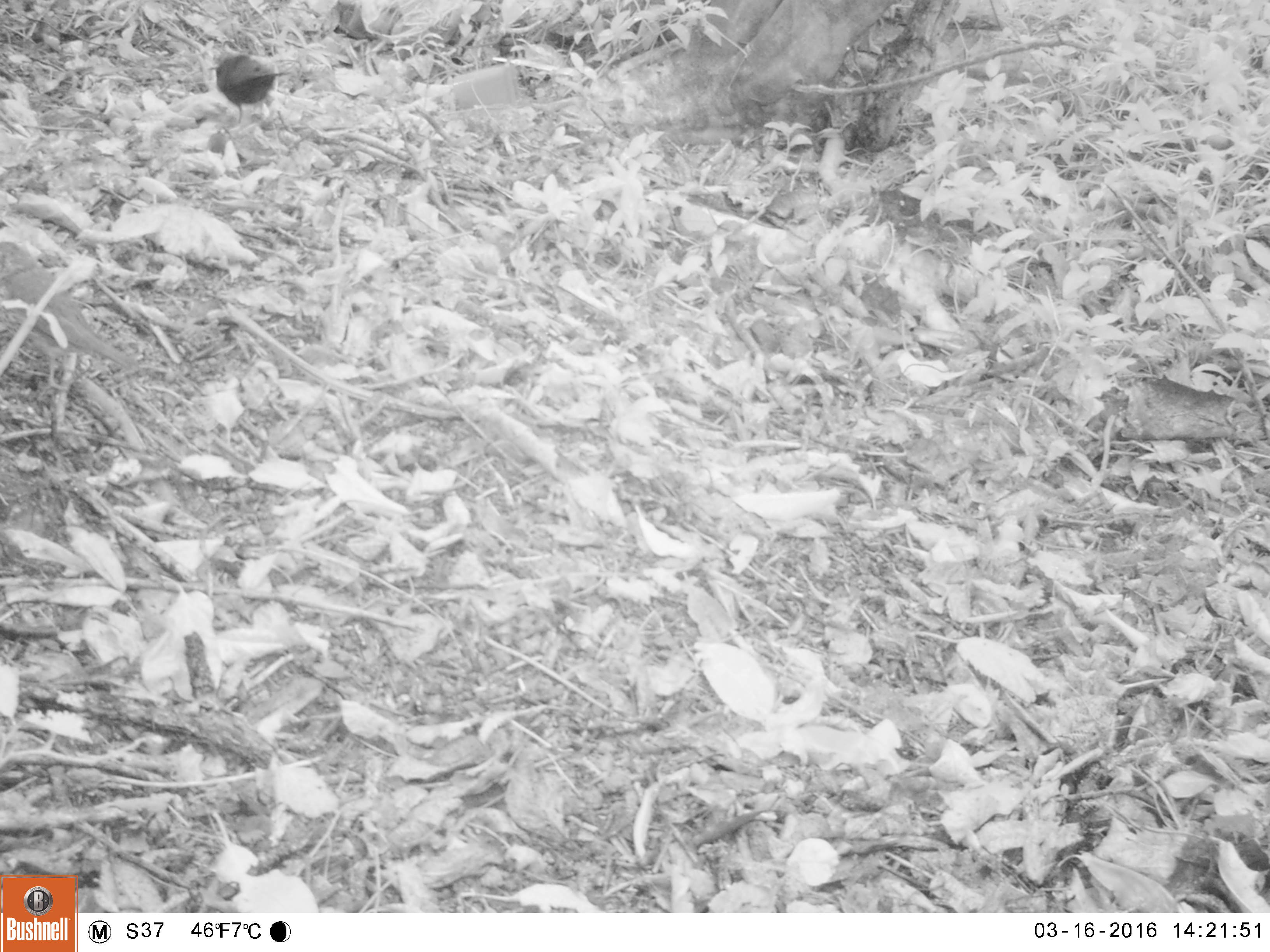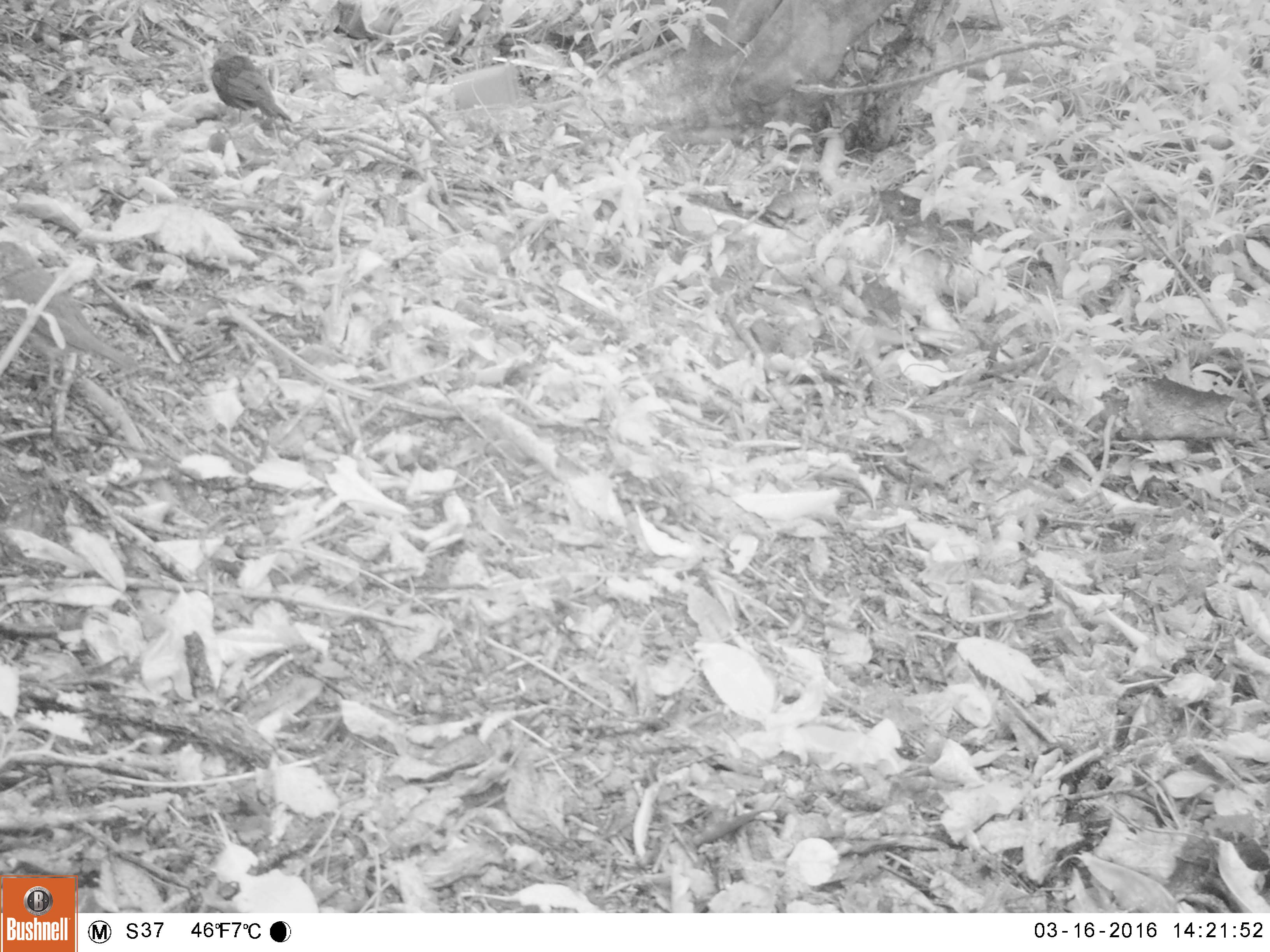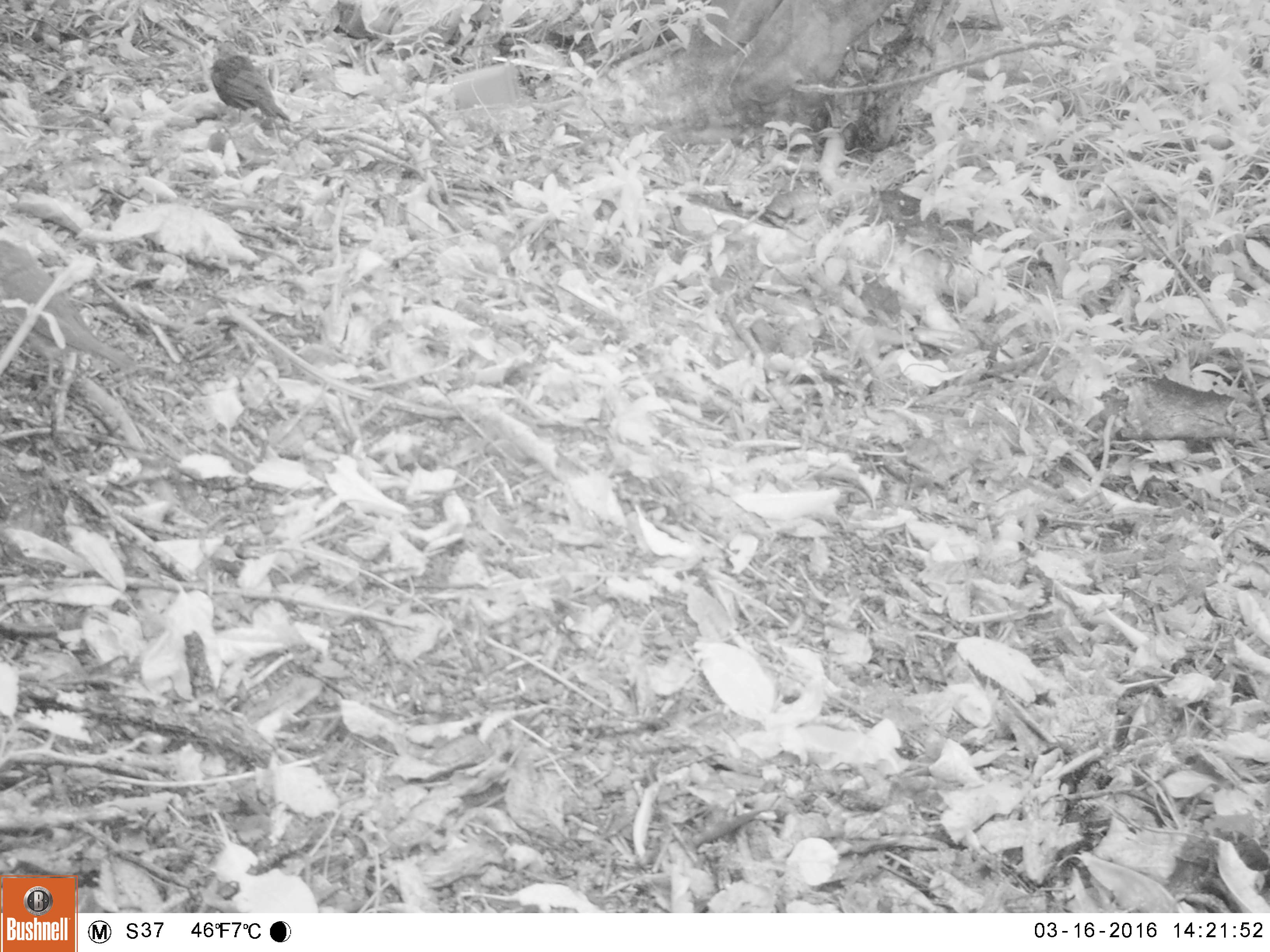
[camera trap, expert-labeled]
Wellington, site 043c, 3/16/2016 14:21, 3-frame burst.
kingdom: Animalia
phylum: Chordata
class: Aves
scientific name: Aves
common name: bird